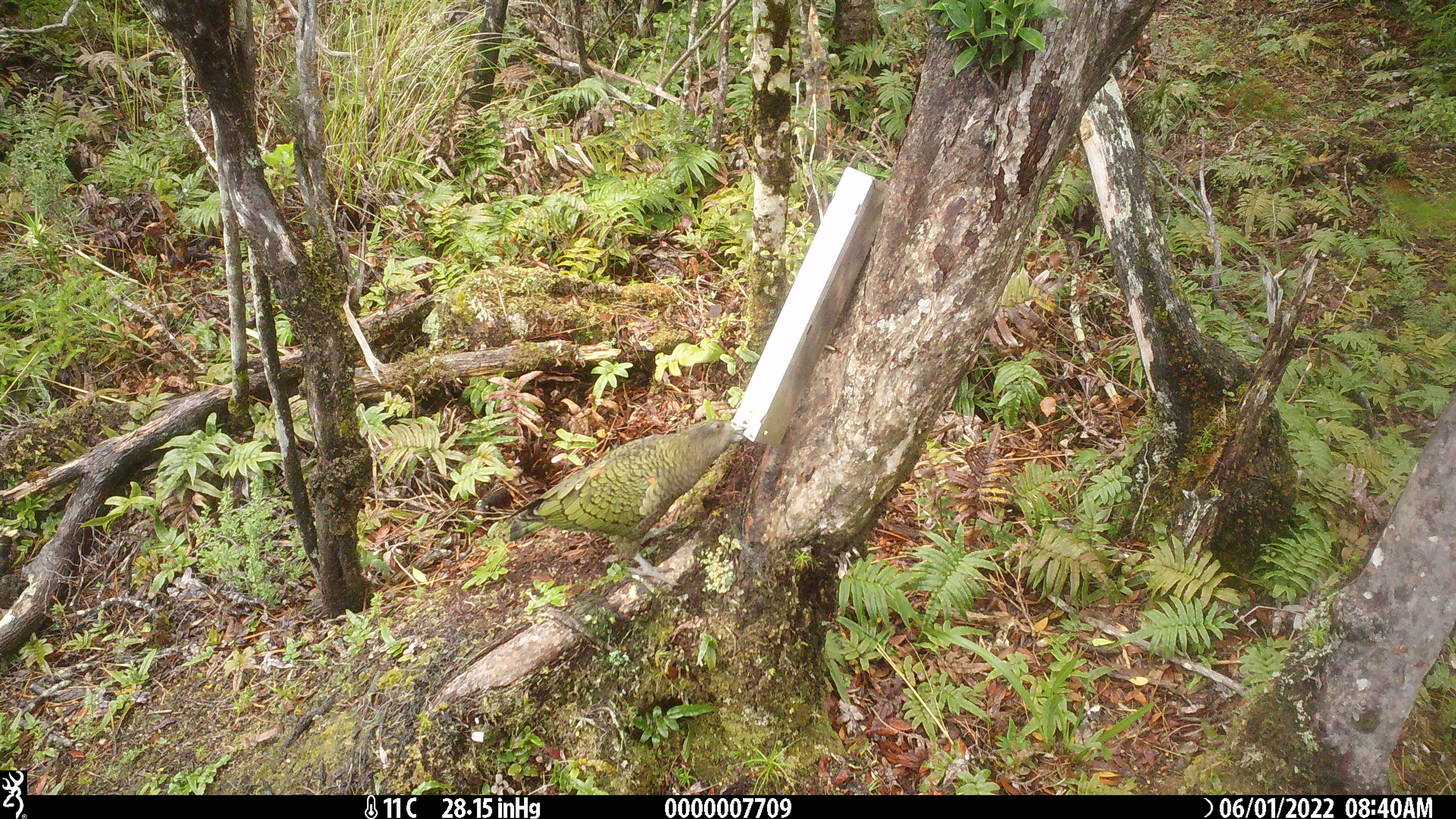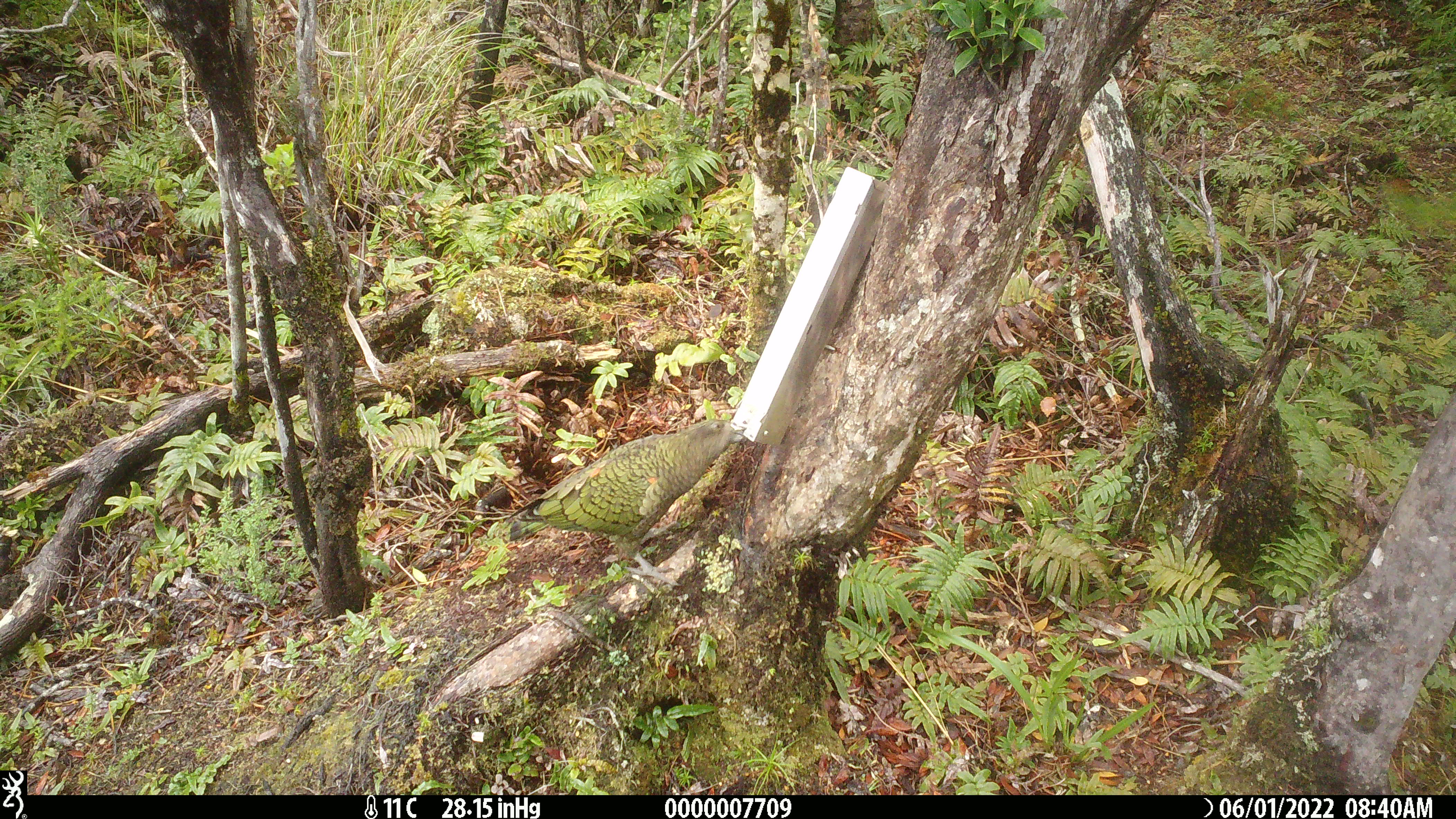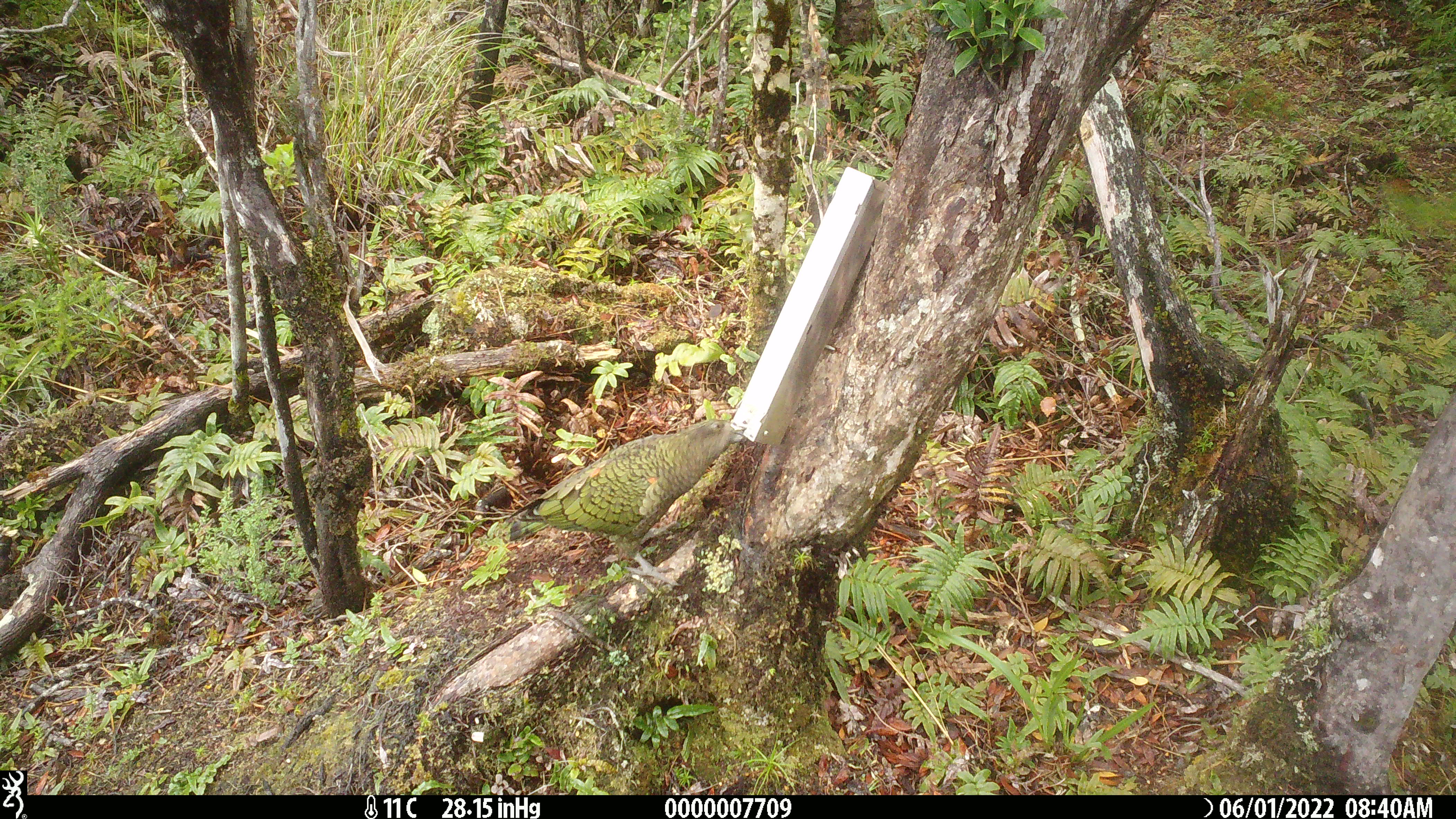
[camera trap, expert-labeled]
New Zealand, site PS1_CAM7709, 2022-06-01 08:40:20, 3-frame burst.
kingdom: Animalia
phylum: Chordata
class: Aves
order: Psittaciformes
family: Strigopidae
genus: Nestor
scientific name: Nestor notabilis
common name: kea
Kea (Nestor notabilis).